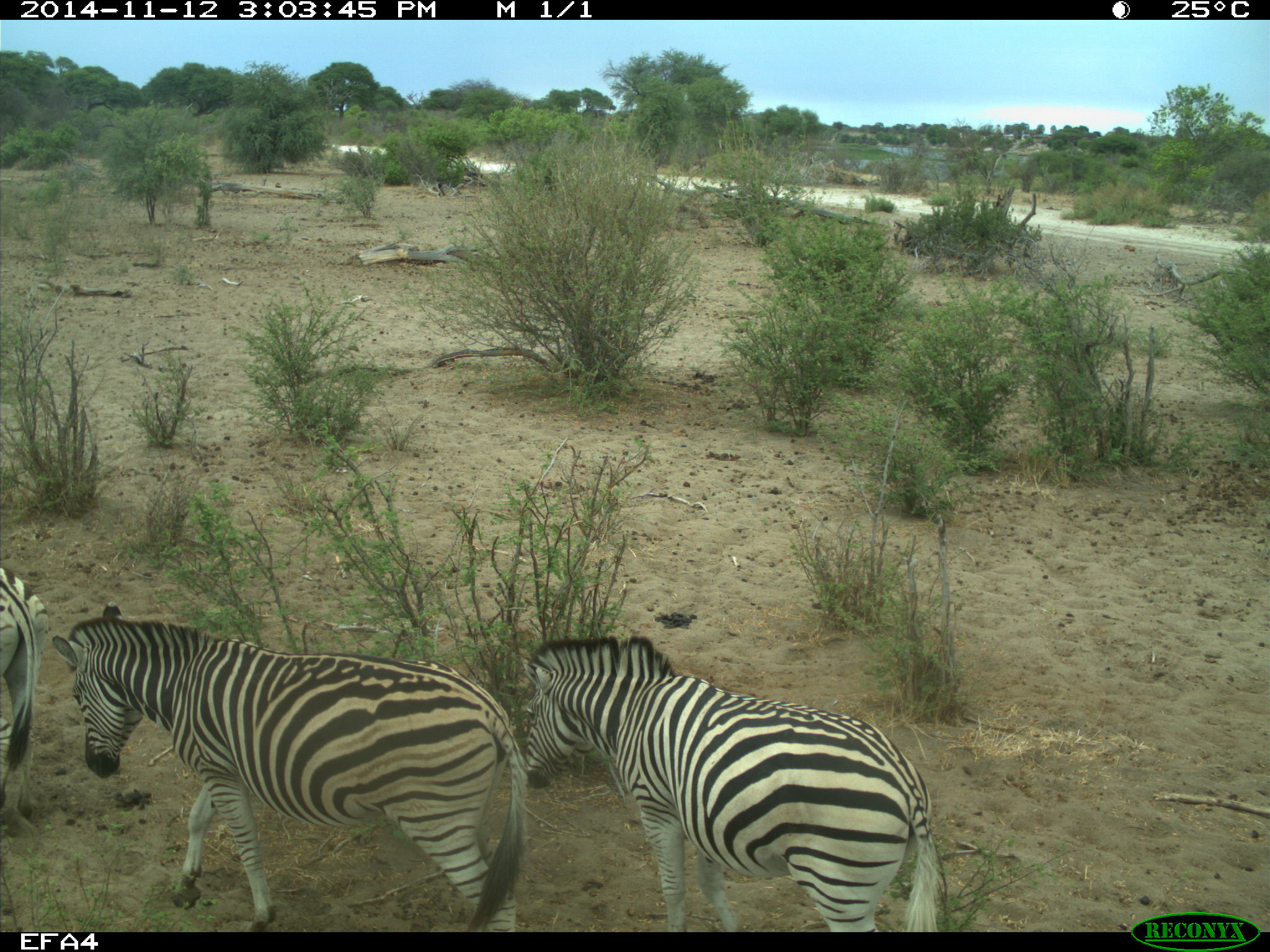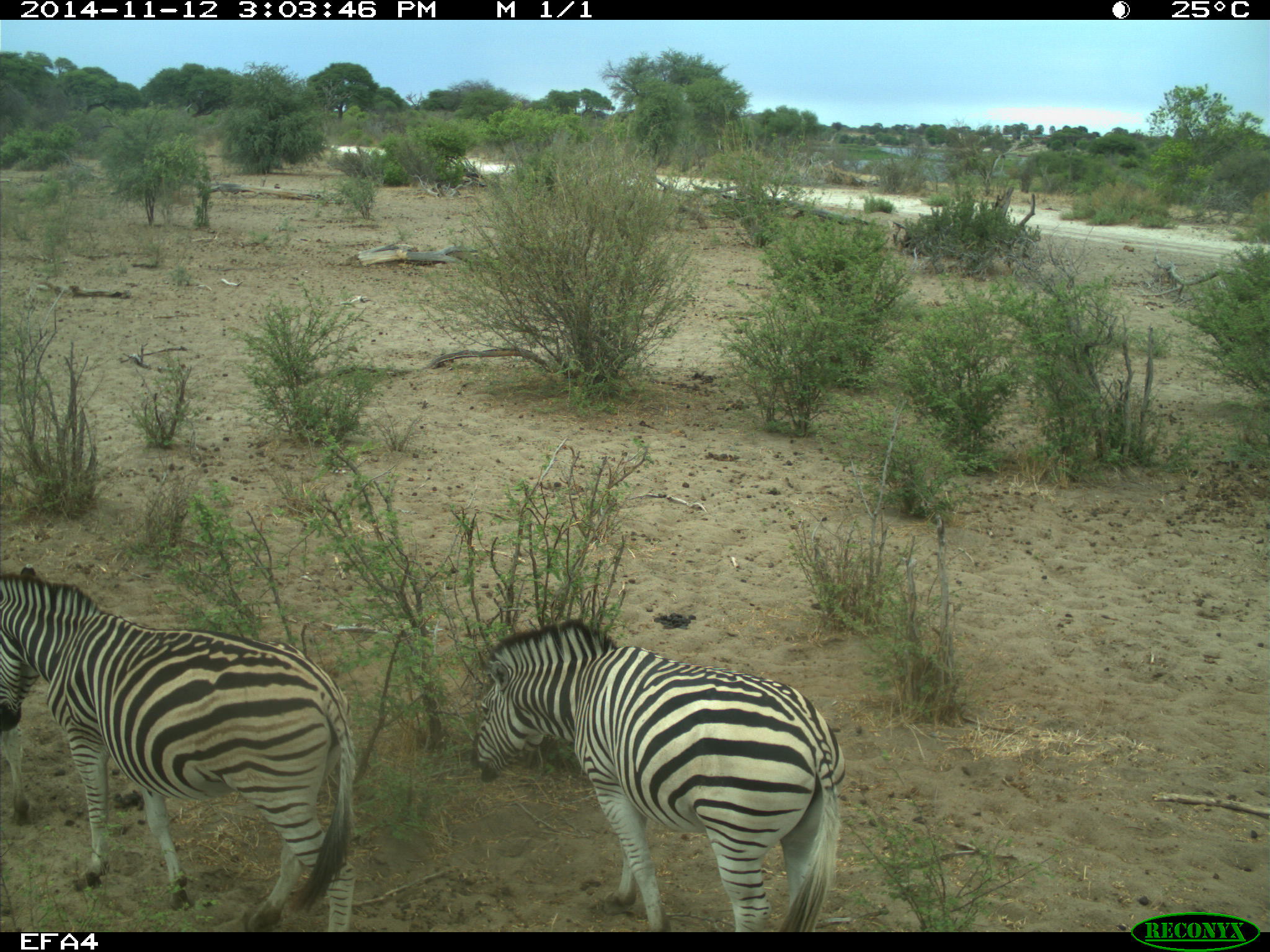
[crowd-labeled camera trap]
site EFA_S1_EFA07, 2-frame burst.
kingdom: Animalia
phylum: Chordata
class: Mammalia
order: Perissodactyla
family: Equidae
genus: Equus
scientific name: Equus quagga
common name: plains zebra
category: zebraplains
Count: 3.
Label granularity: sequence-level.